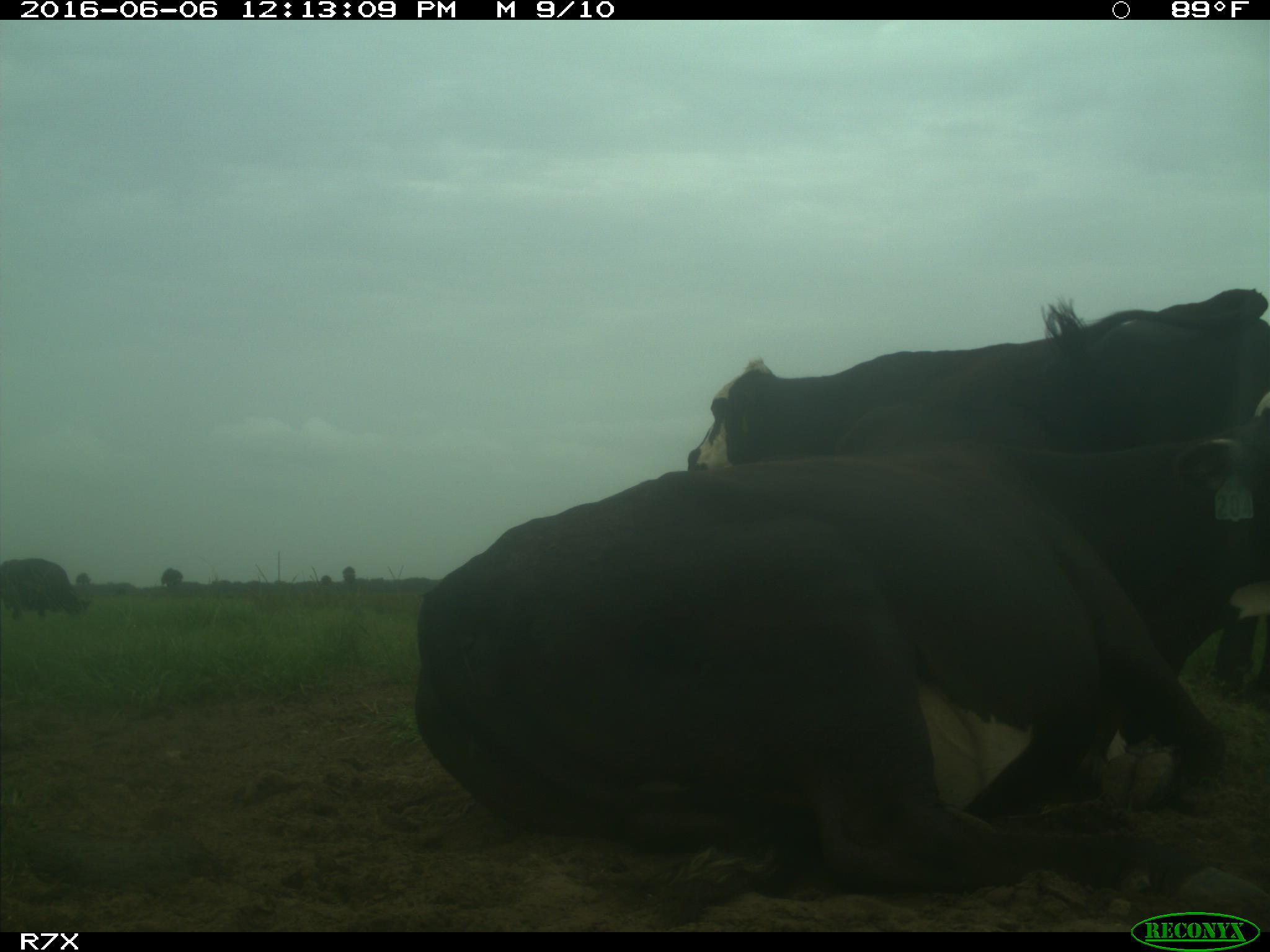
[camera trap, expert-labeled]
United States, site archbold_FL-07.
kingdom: Animalia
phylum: Chordata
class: Mammalia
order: Artiodactyla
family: Bovidae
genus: Bos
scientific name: Bos taurus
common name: domestic cow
Bos taurus (domestic cow).